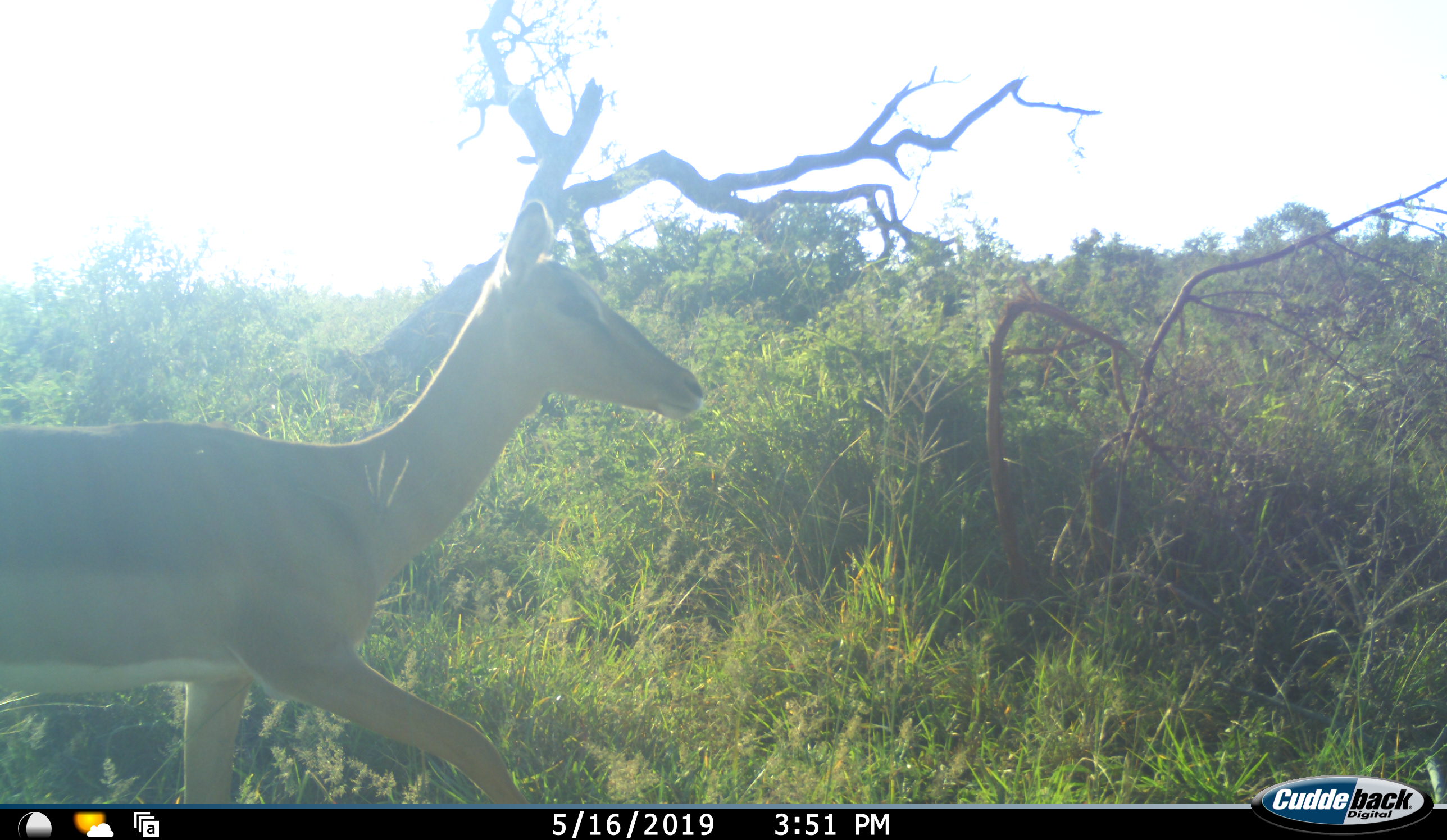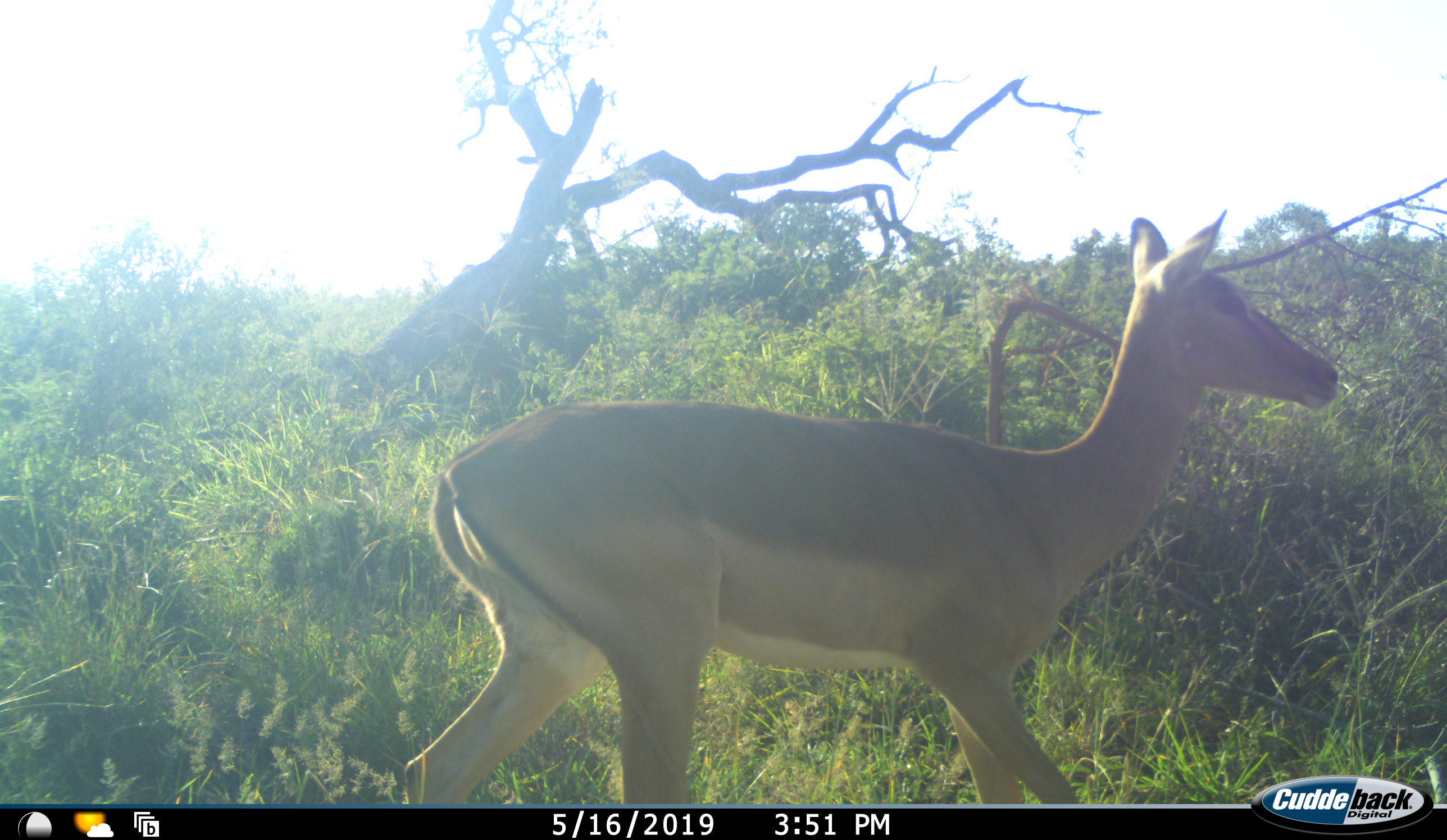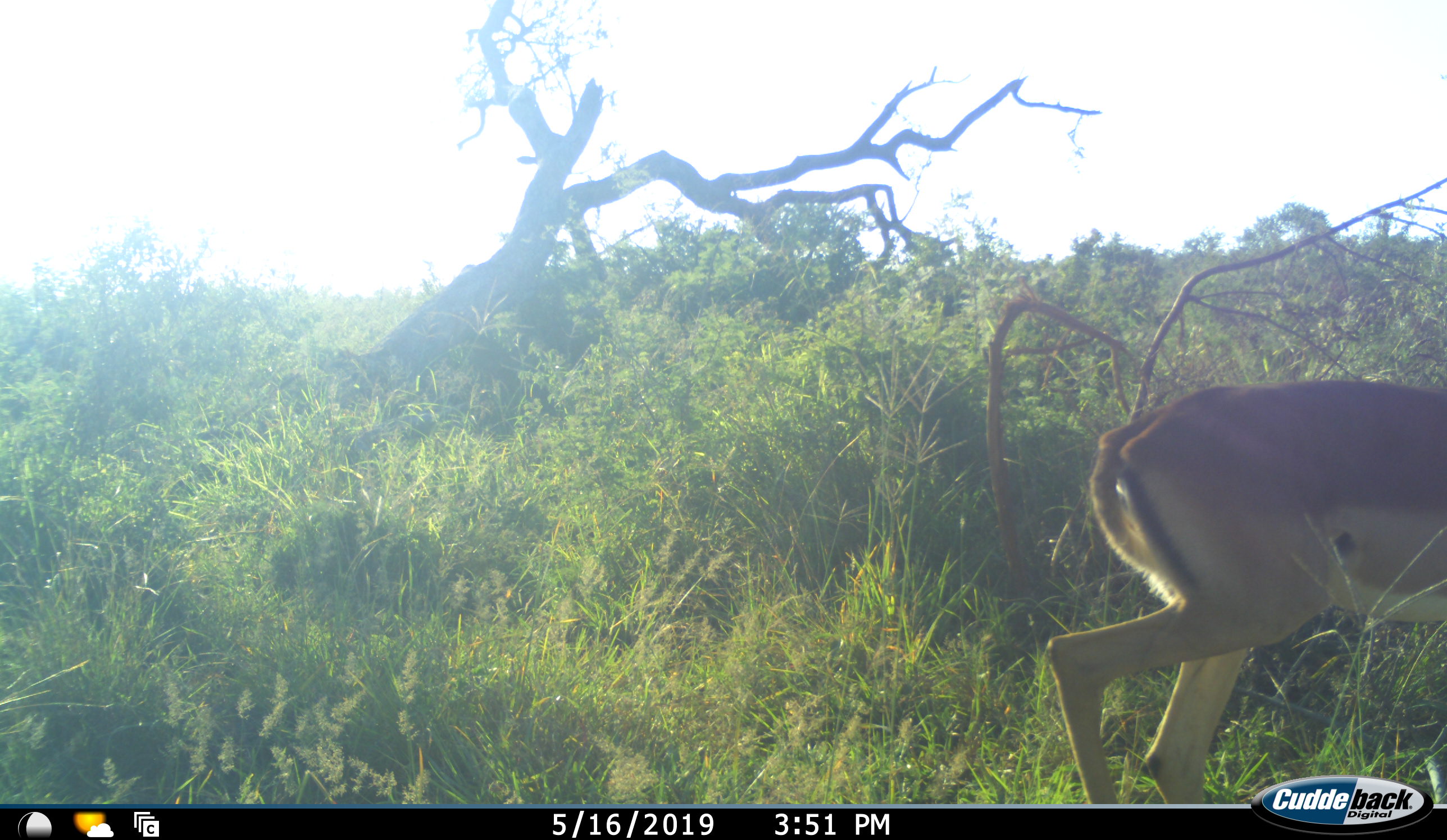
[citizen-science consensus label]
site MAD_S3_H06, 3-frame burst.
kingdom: Animalia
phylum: Chordata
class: Mammalia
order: Artiodactyla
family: Bovidae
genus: Aepyceros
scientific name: Aepyceros melampus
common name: impala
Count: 1.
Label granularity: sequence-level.